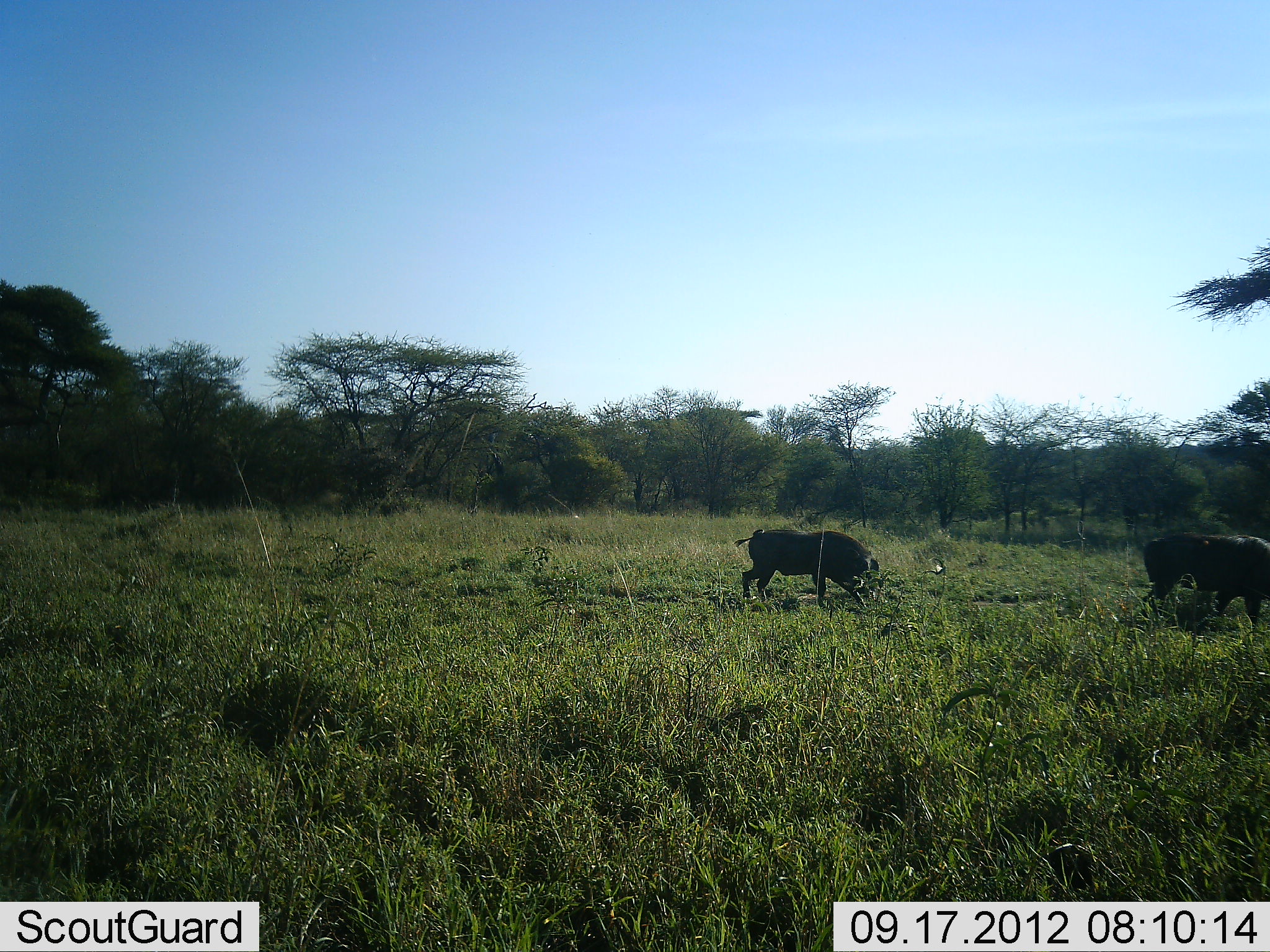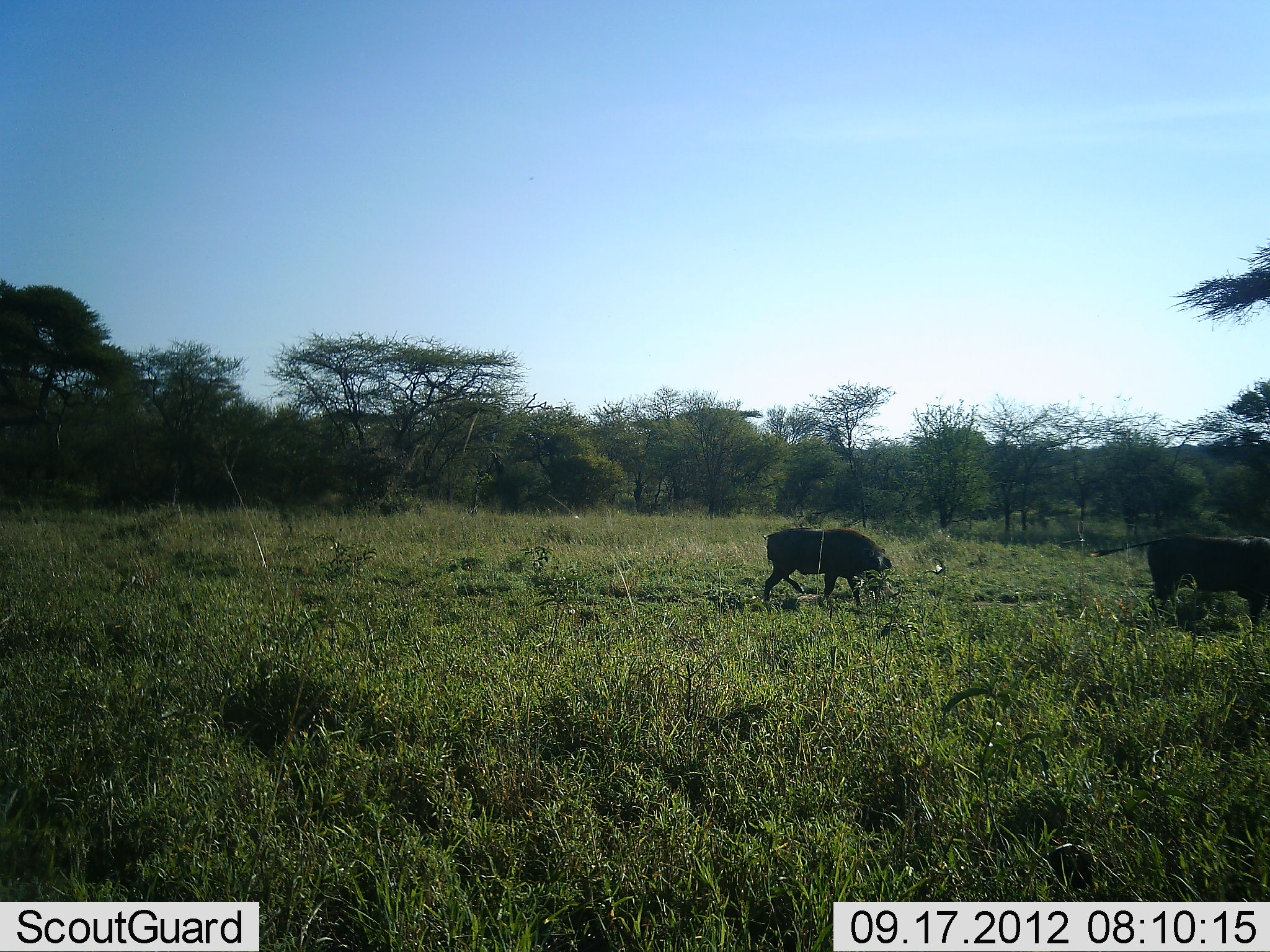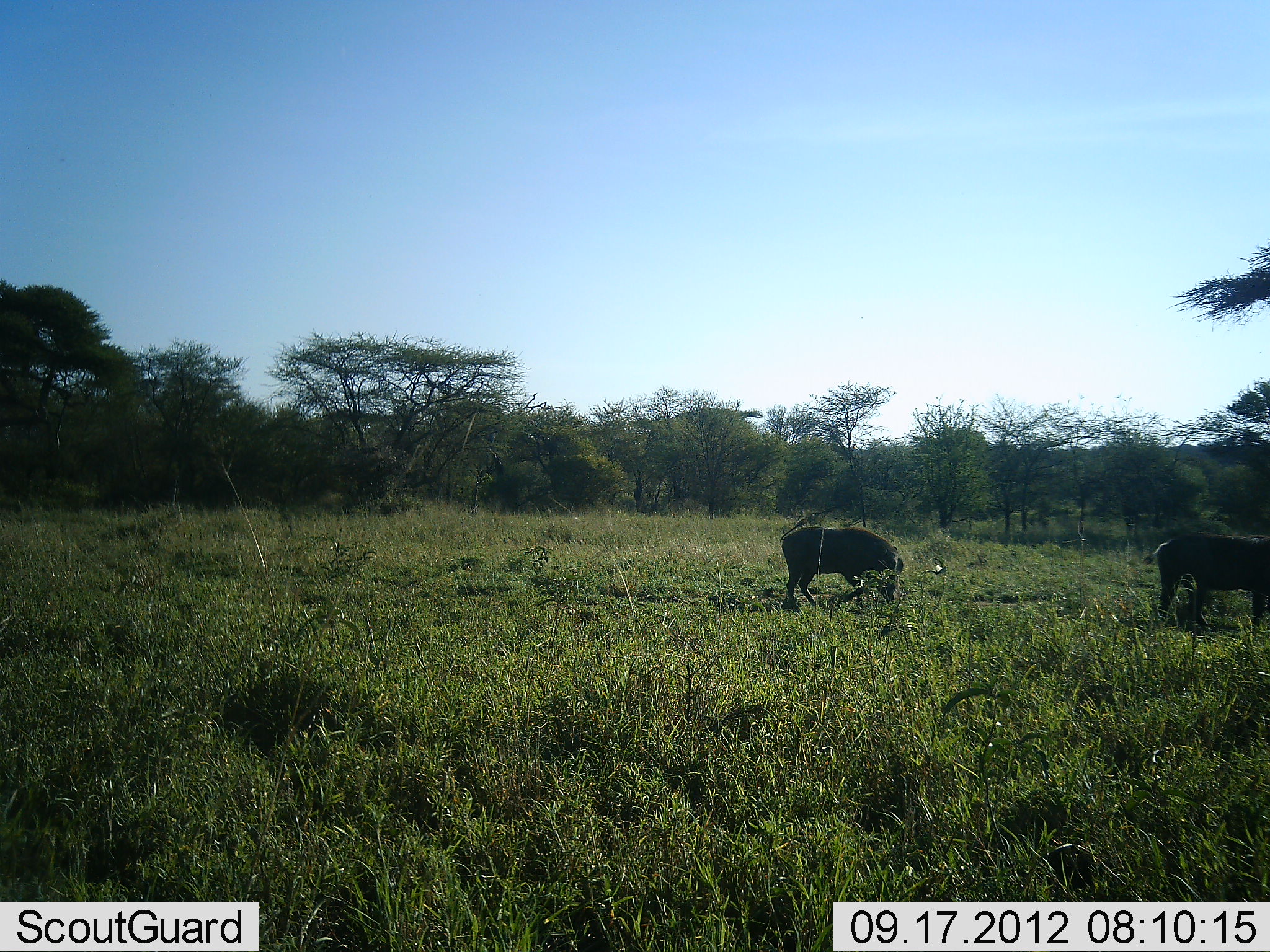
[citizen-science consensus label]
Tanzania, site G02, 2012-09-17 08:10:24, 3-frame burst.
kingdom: Animalia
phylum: Chordata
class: Mammalia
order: Artiodactyla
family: Suidae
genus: Phacochoerus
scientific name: Phacochoerus africanus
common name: warthog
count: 2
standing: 10%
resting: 0%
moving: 60%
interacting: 0%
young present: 0%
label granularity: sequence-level